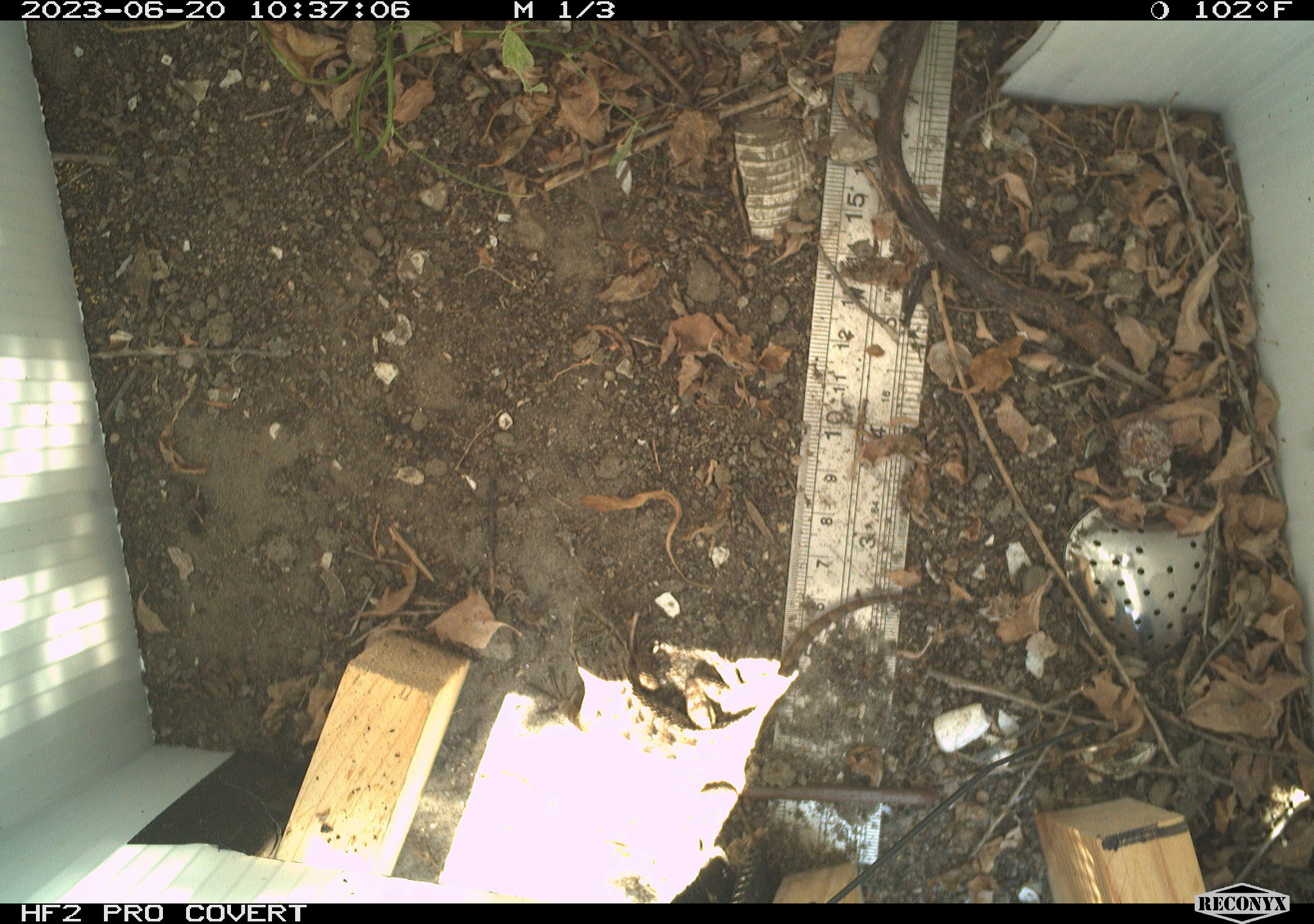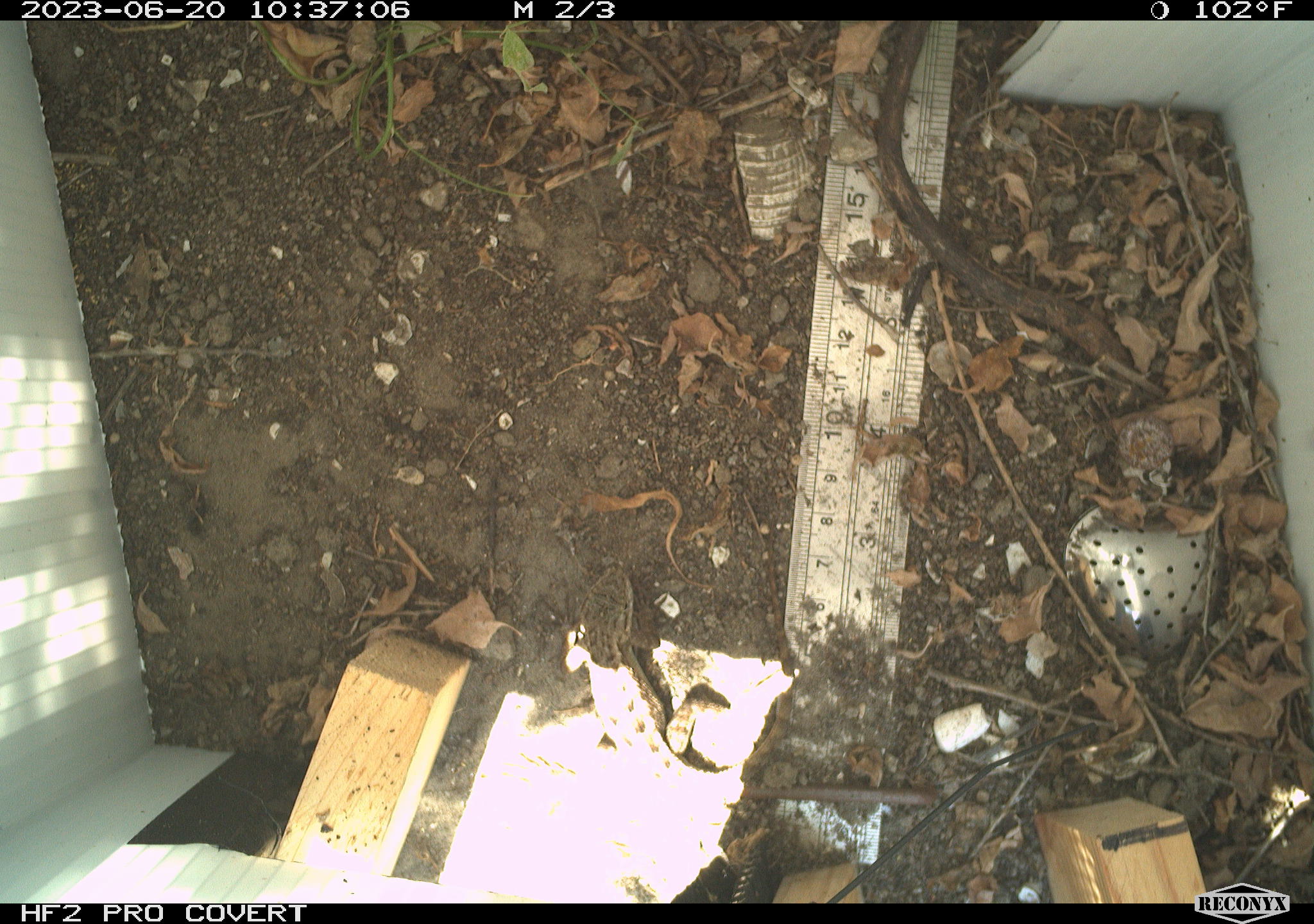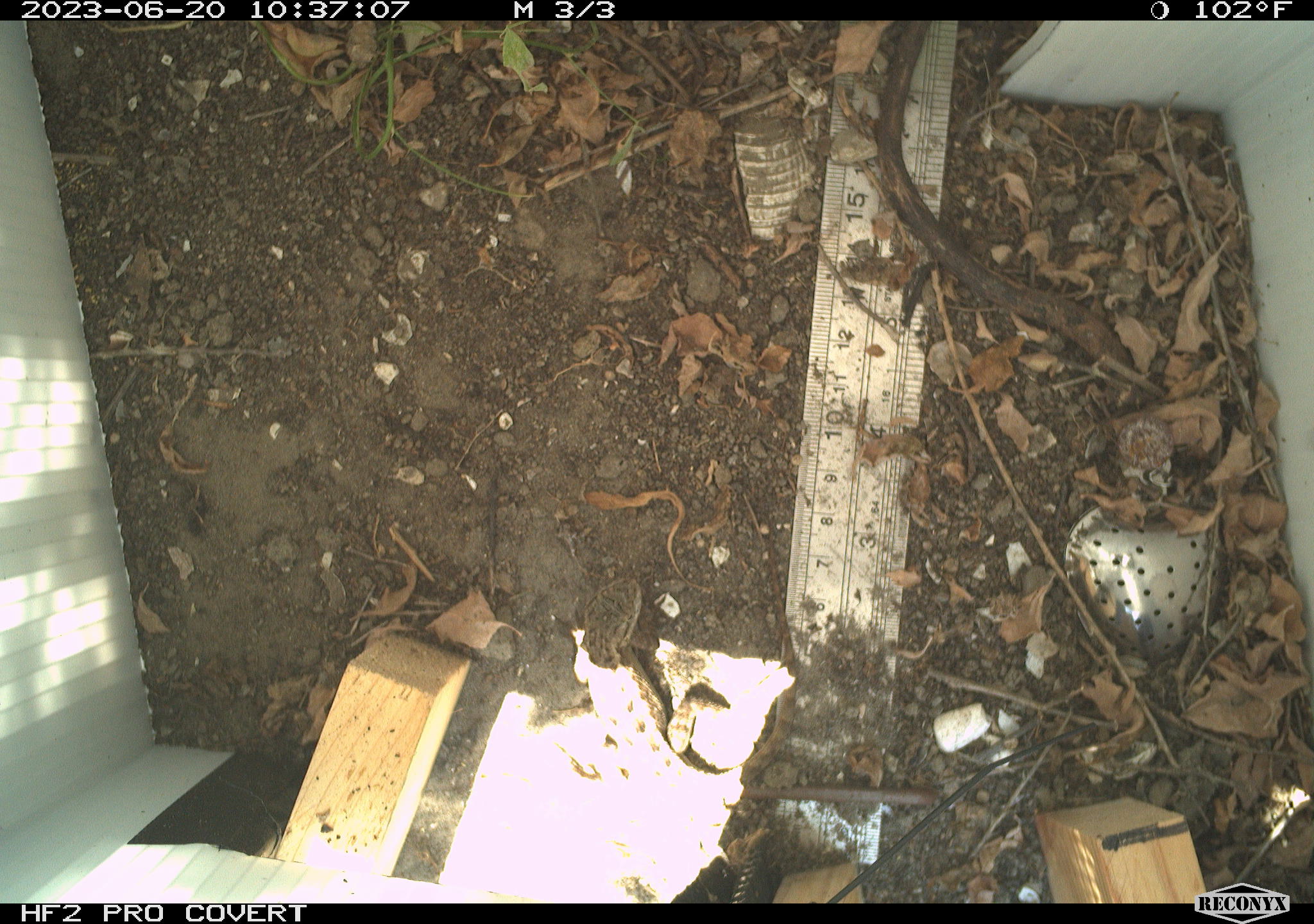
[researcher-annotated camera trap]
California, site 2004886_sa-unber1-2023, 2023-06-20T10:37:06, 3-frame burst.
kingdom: Animalia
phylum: Chordata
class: Reptilia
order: Squamata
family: Phrynosomatidae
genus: Sceloporus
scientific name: Sceloporus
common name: spiny lizards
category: sceloporus species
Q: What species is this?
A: Sceloporus species (spiny lizards) (Sceloporus).